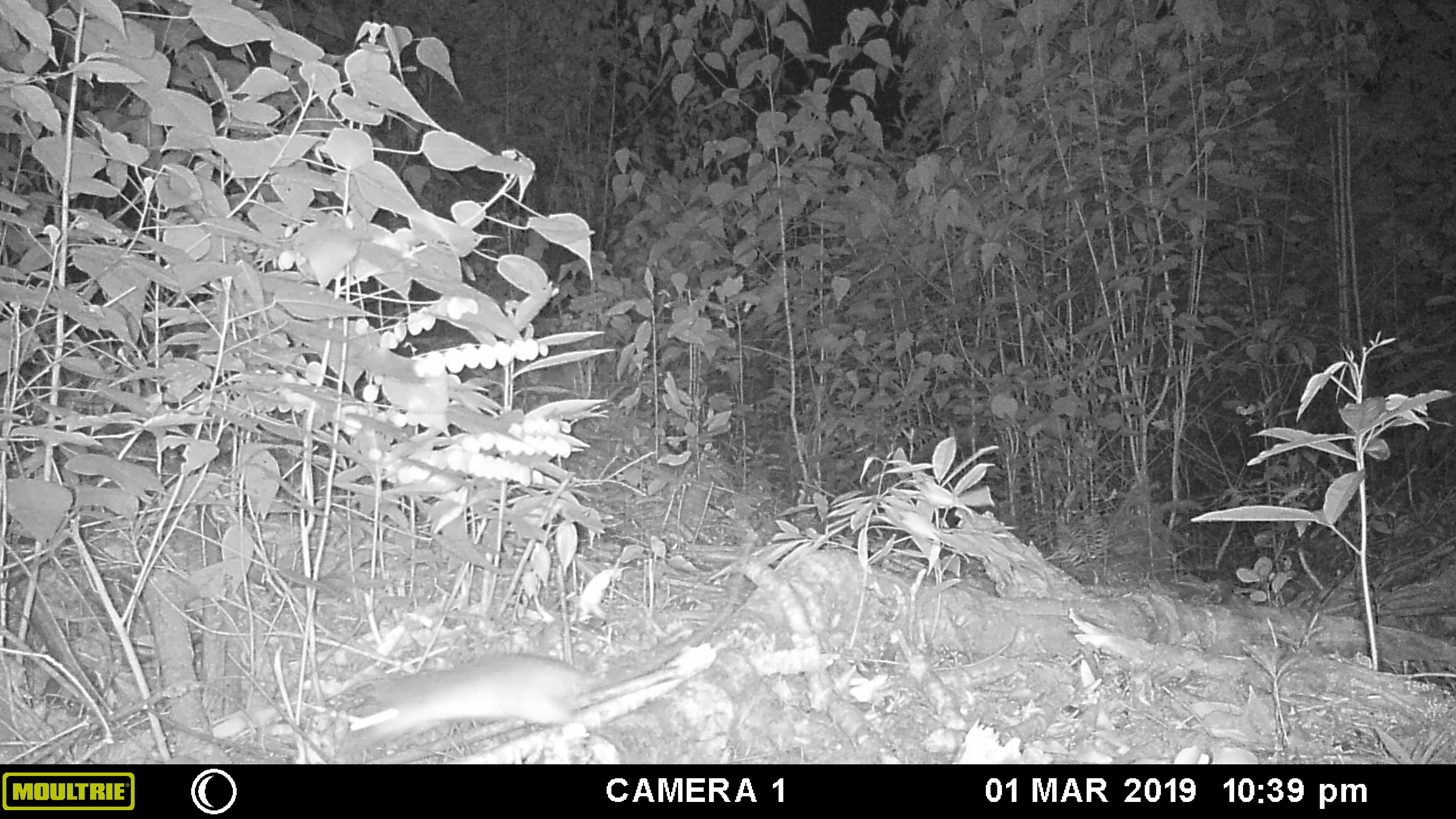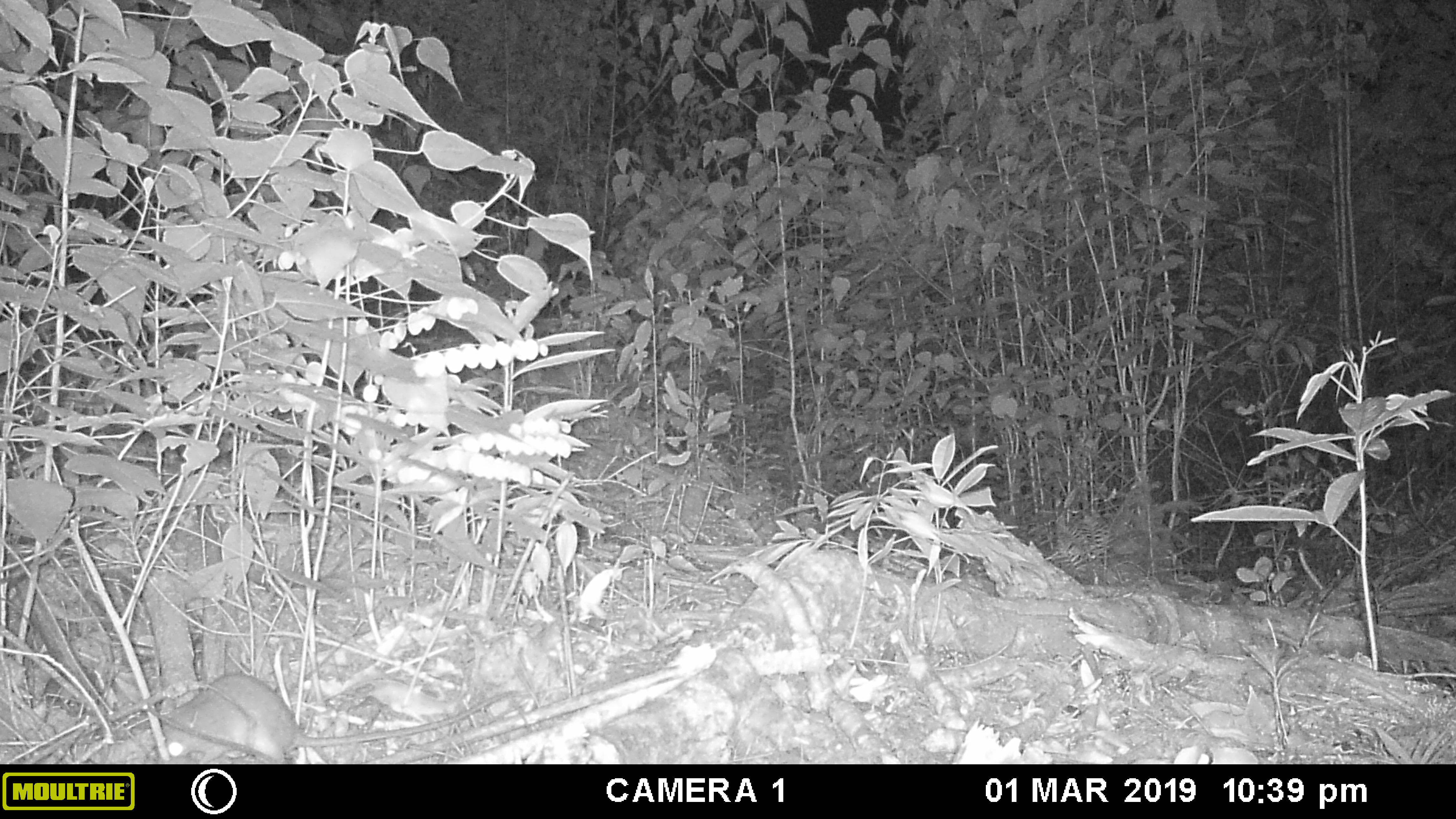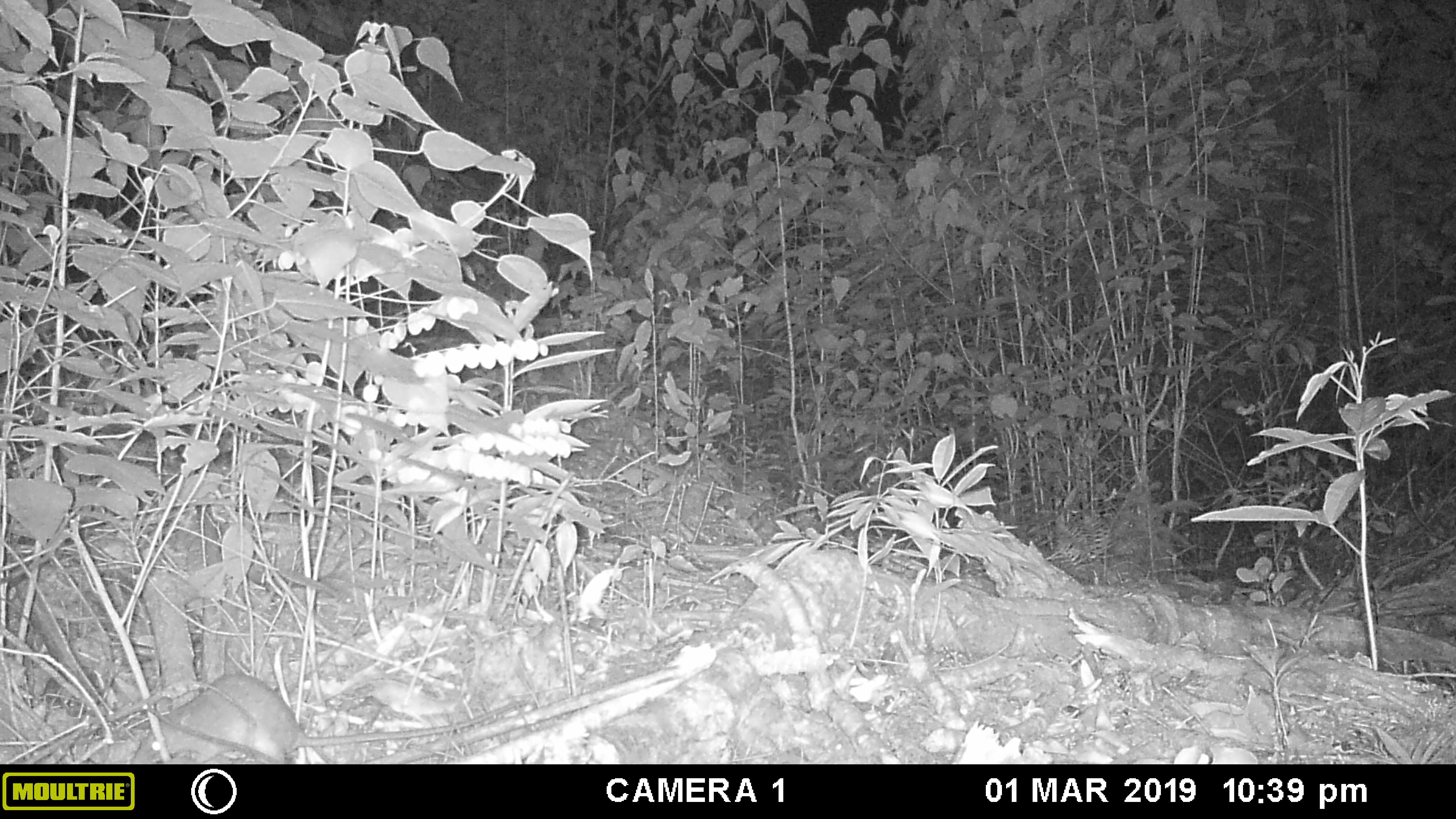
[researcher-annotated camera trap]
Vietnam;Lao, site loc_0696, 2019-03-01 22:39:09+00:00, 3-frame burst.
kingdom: Animalia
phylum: Chordata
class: Mammalia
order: Rodentia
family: Muridae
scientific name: Muridae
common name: old-world mice and rats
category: unidentified murid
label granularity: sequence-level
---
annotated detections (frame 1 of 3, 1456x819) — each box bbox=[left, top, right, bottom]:
unidentified murid: bbox=[348, 528, 759, 750]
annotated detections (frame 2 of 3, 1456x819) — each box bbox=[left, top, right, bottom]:
unidentified murid: bbox=[154, 672, 518, 764]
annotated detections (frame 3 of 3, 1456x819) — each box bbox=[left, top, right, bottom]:
unidentified murid: bbox=[130, 673, 520, 764]